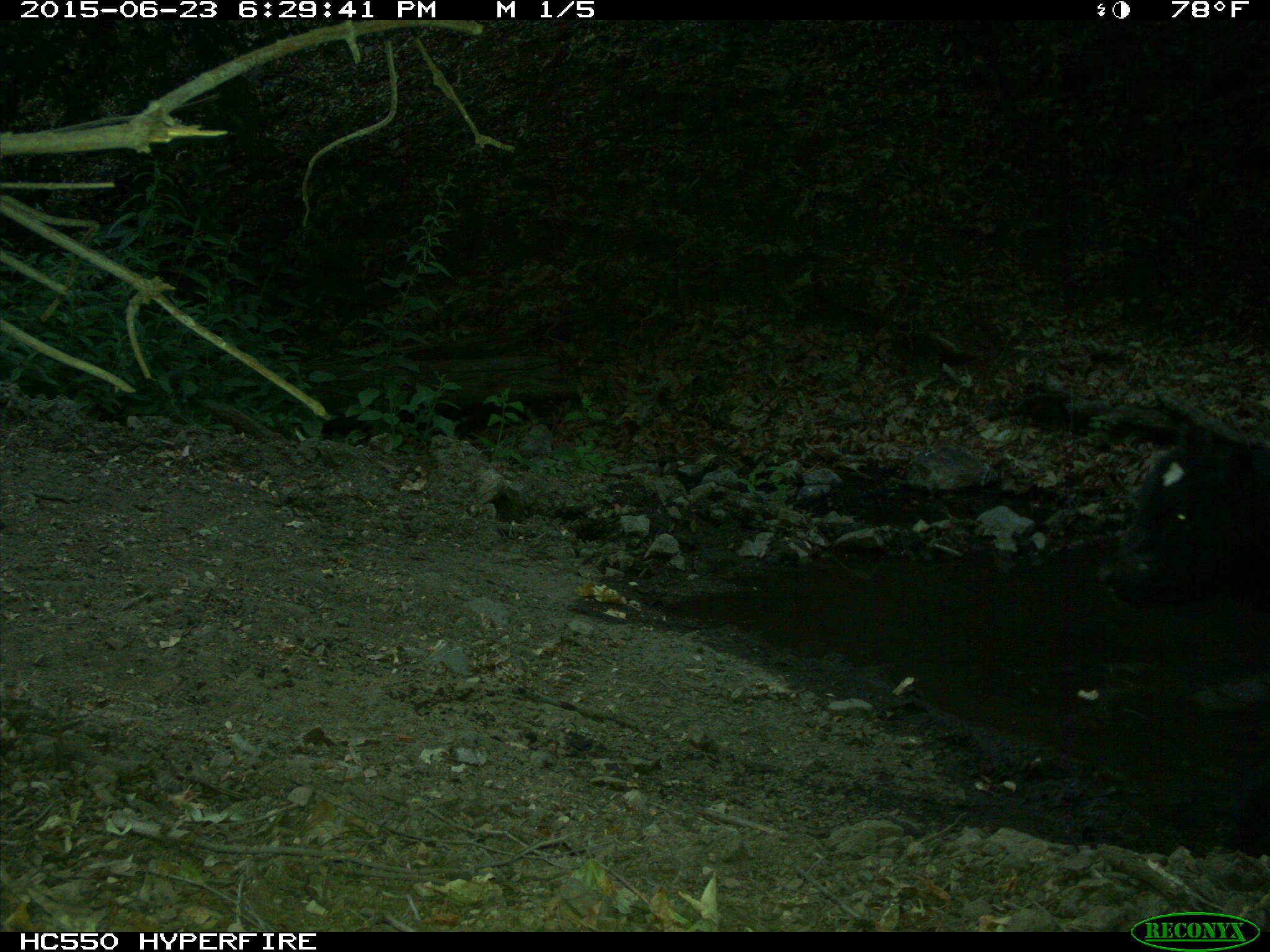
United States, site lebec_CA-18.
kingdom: Animalia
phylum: Chordata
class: Mammalia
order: Artiodactyla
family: Bovidae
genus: Bos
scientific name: Bos taurus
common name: domestic cow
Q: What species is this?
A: Bos taurus (domestic cow).